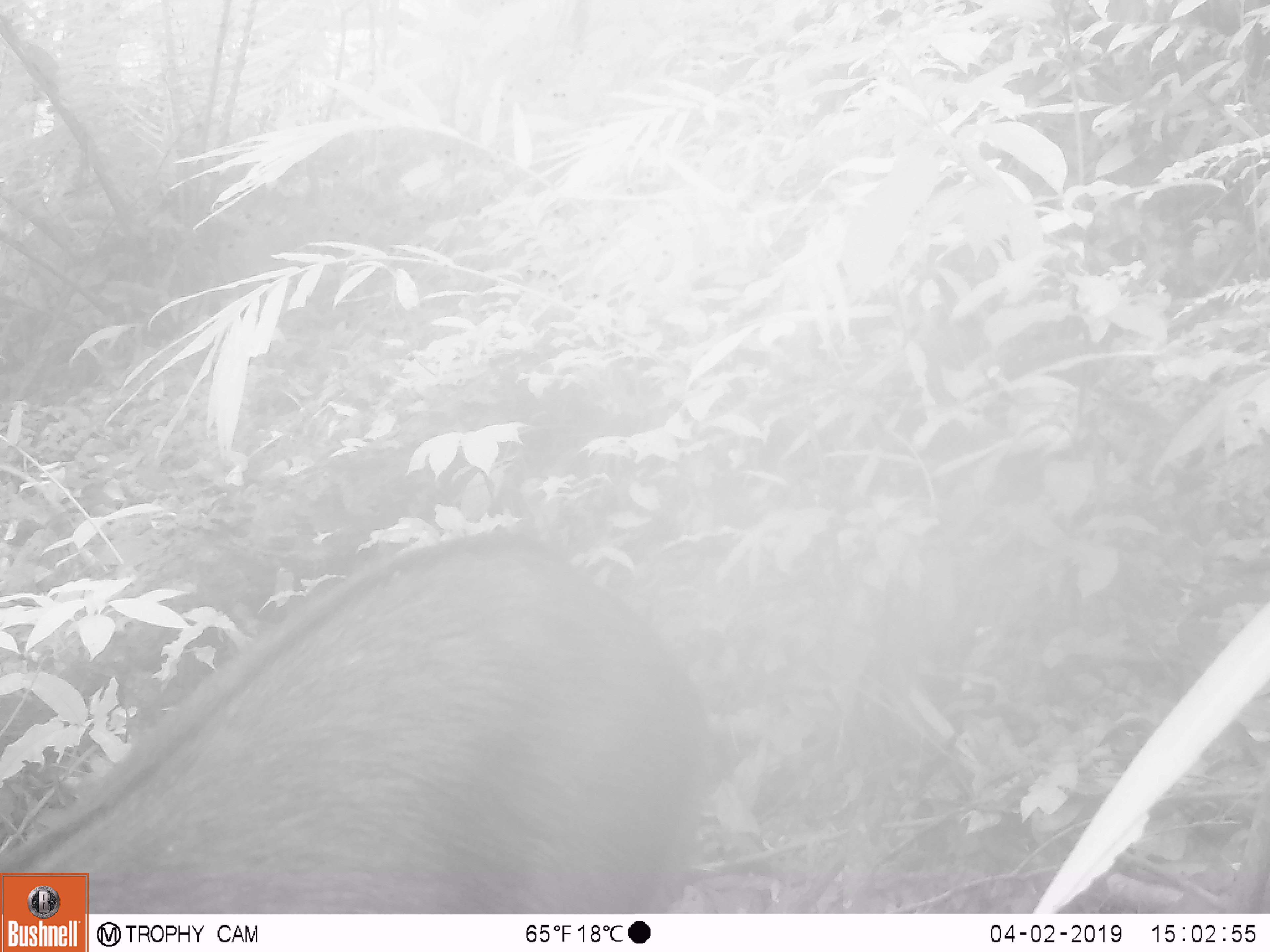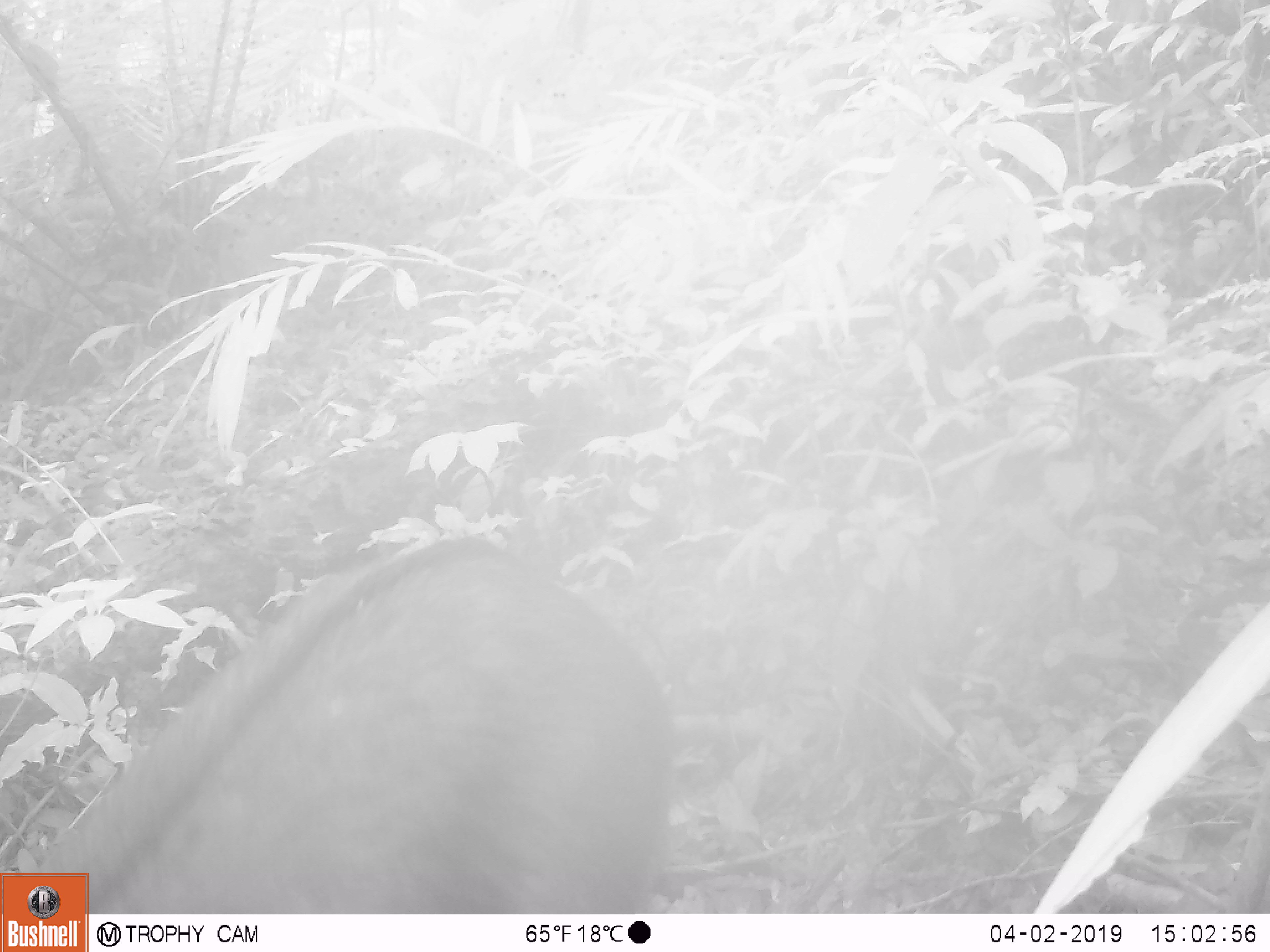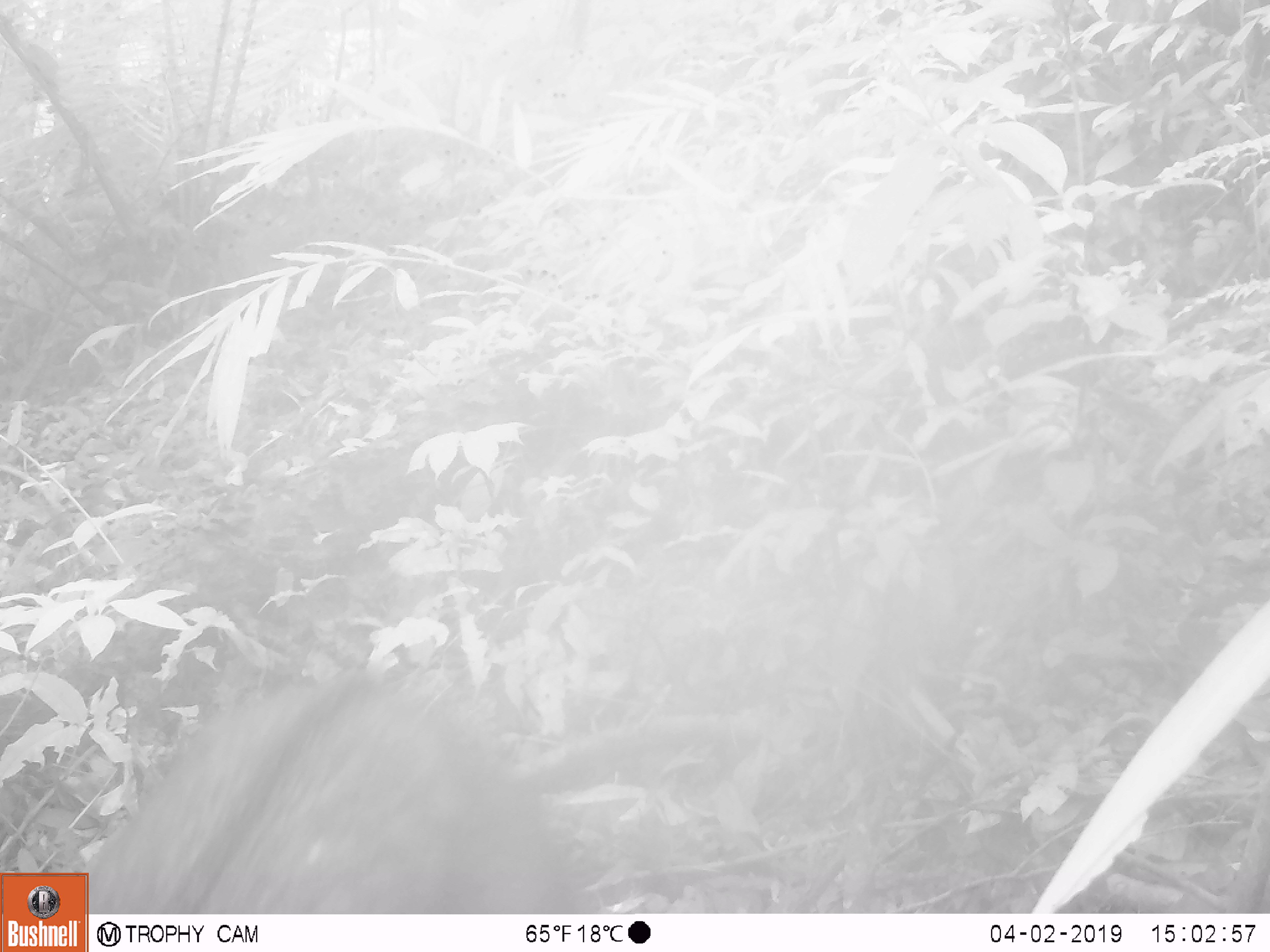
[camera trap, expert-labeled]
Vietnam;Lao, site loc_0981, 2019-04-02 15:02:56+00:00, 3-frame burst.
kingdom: Animalia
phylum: Chordata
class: Mammalia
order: Artiodactyla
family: Bovidae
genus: Capricornis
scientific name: Capricornis sumatraensis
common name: chinese serow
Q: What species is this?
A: Chinese serow (Capricornis sumatraensis).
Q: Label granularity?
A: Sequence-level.